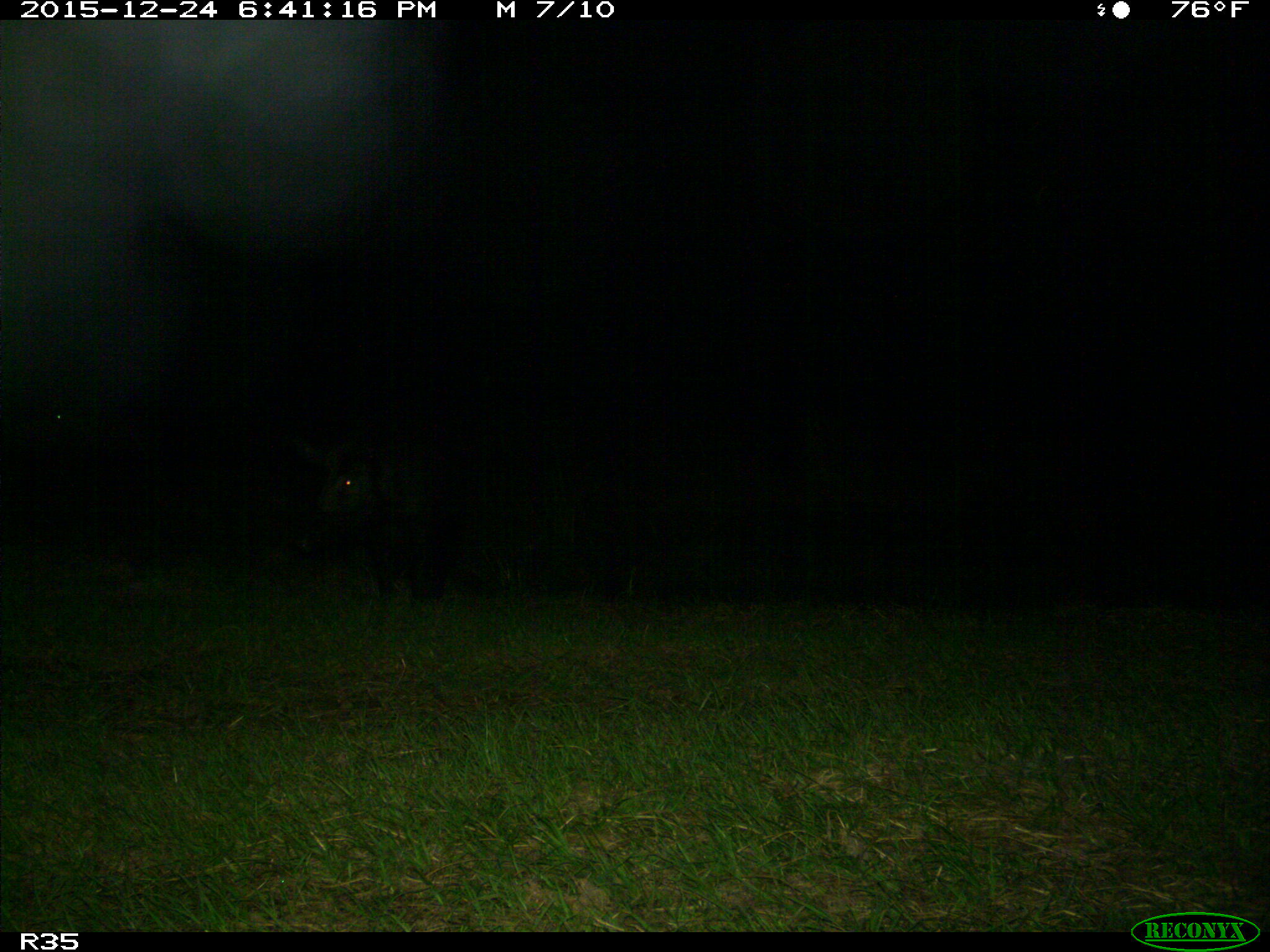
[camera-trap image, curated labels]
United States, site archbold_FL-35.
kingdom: Animalia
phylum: Chordata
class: Mammalia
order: Artiodactyla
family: Suidae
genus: Sus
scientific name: Sus scrofa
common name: wild boar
Sus scrofa (wild boar).